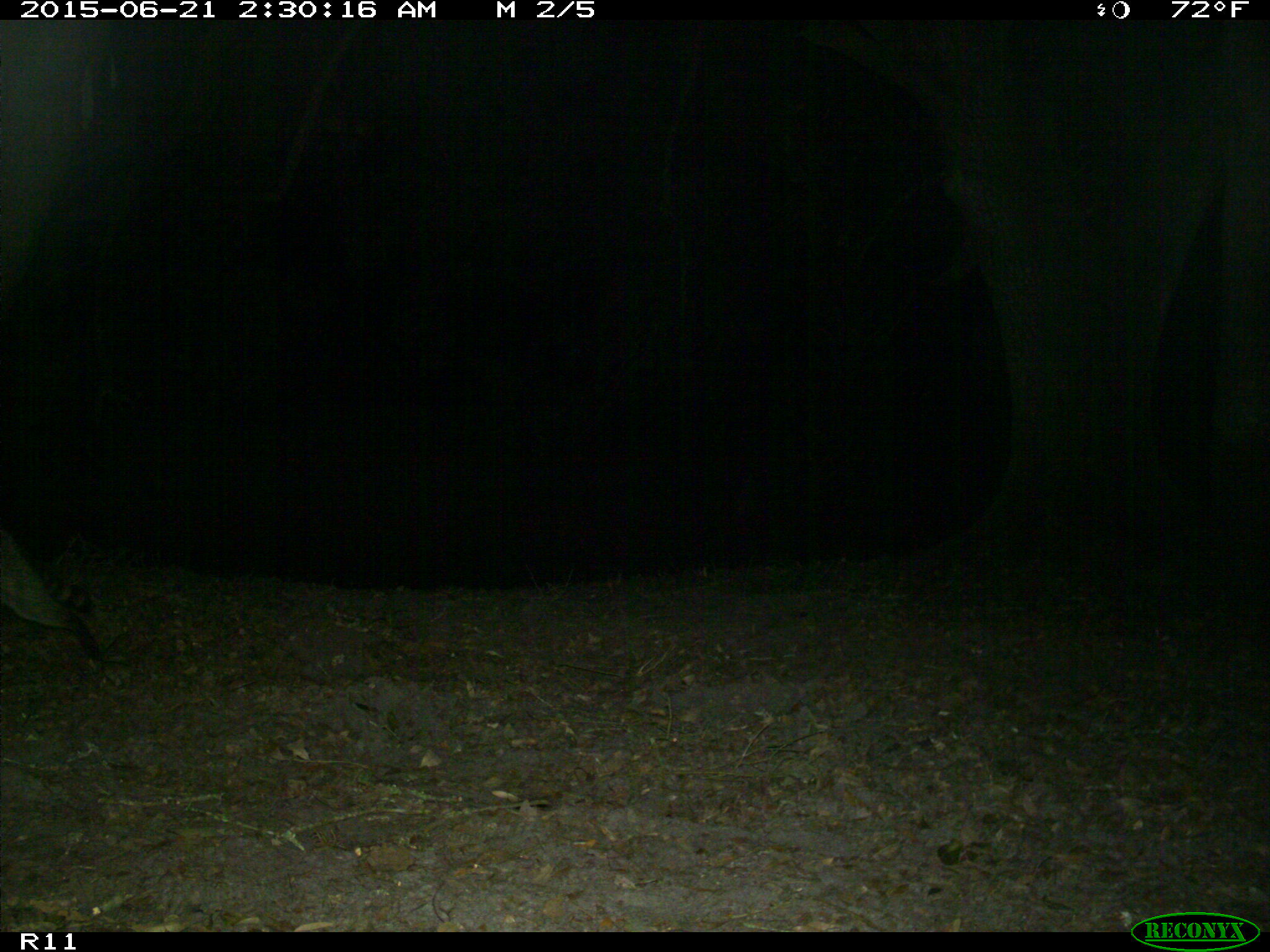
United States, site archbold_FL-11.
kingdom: Animalia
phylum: Chordata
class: Mammalia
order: Carnivora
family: Procyonidae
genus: Procyon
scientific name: Procyon lotor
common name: common raccoon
Procyon lotor (common raccoon).